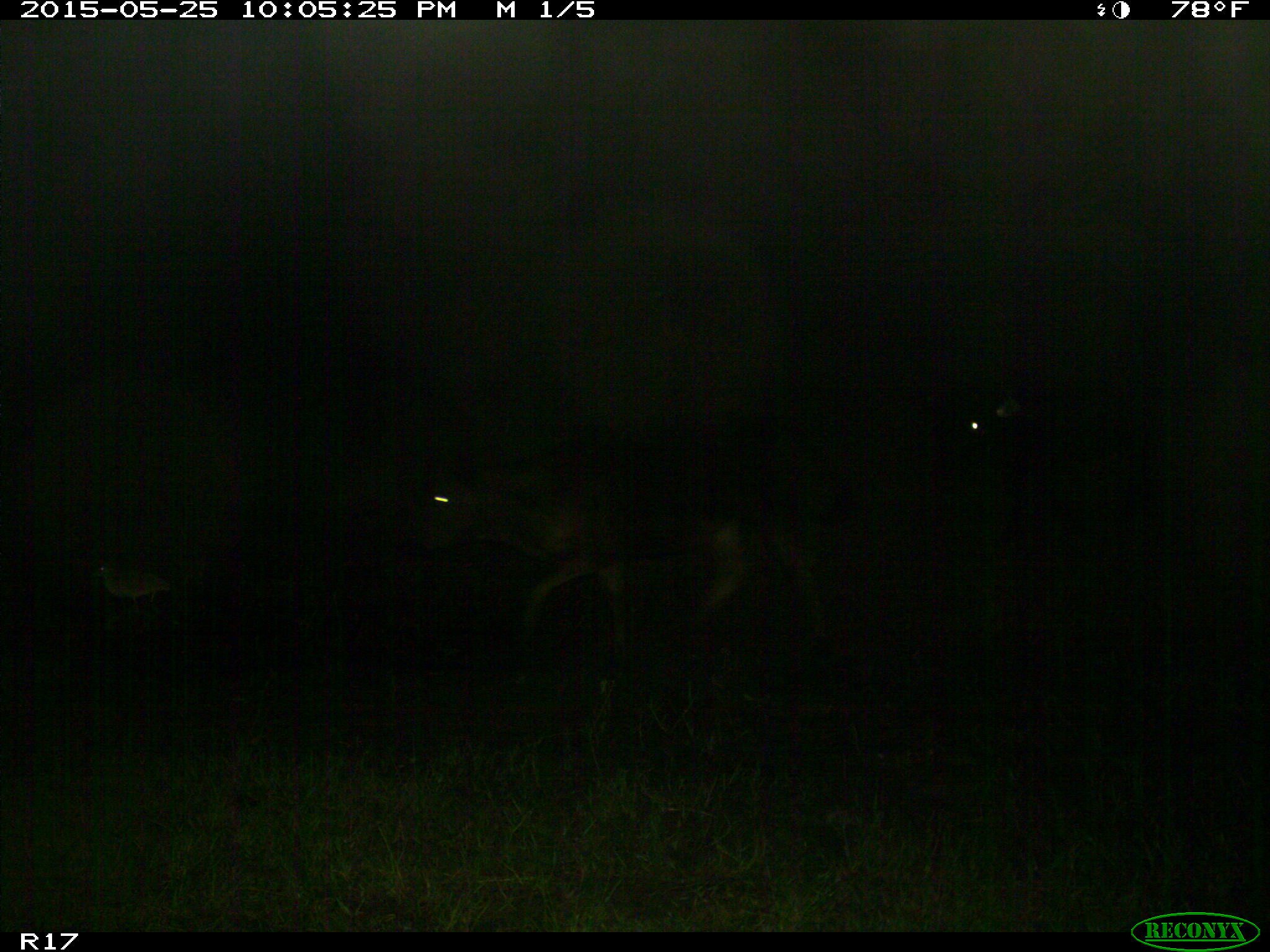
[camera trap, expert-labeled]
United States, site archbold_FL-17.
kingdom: Animalia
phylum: Chordata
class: Mammalia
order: Artiodactyla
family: Bovidae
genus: Bos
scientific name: Bos taurus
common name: domestic cow